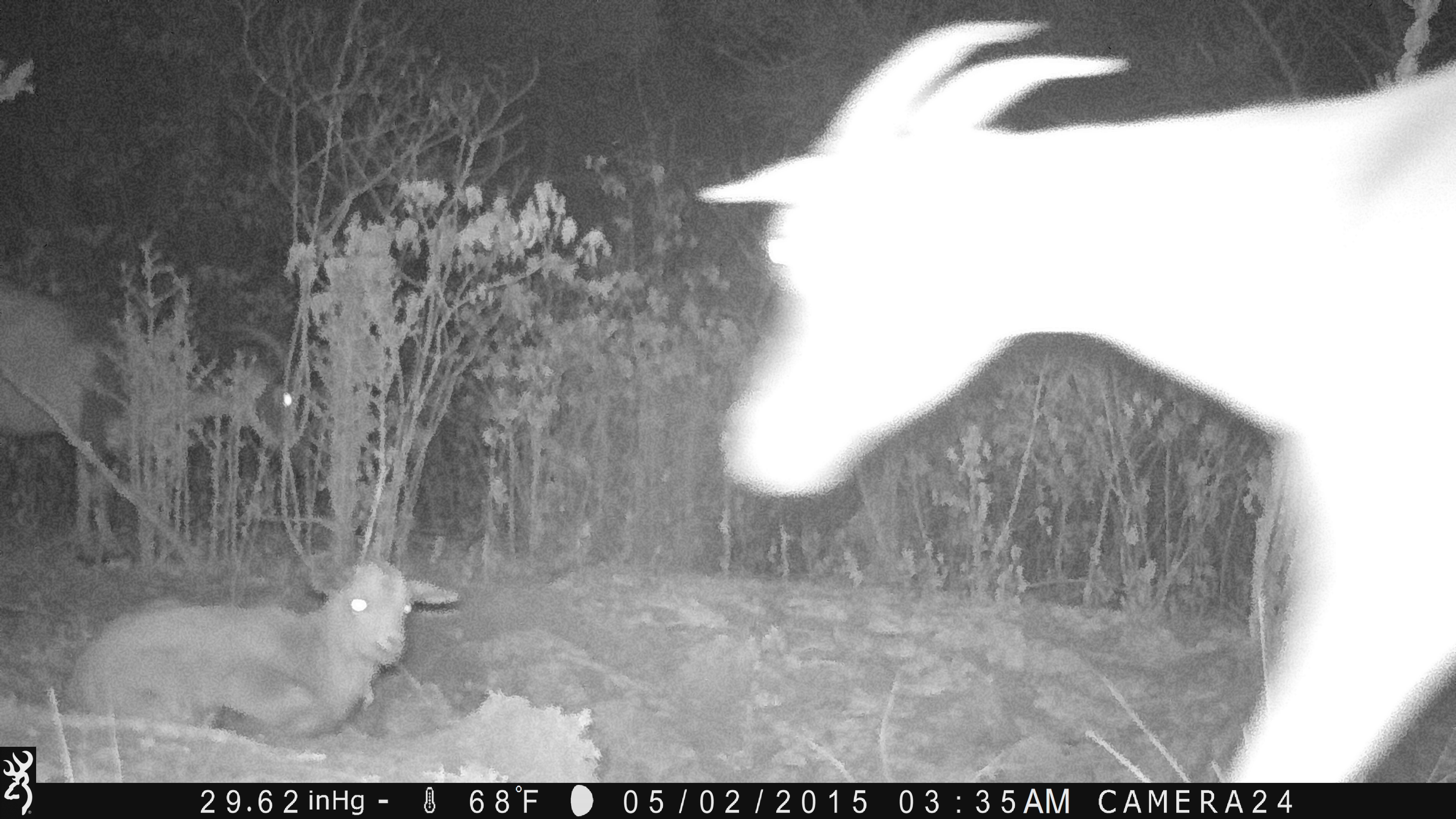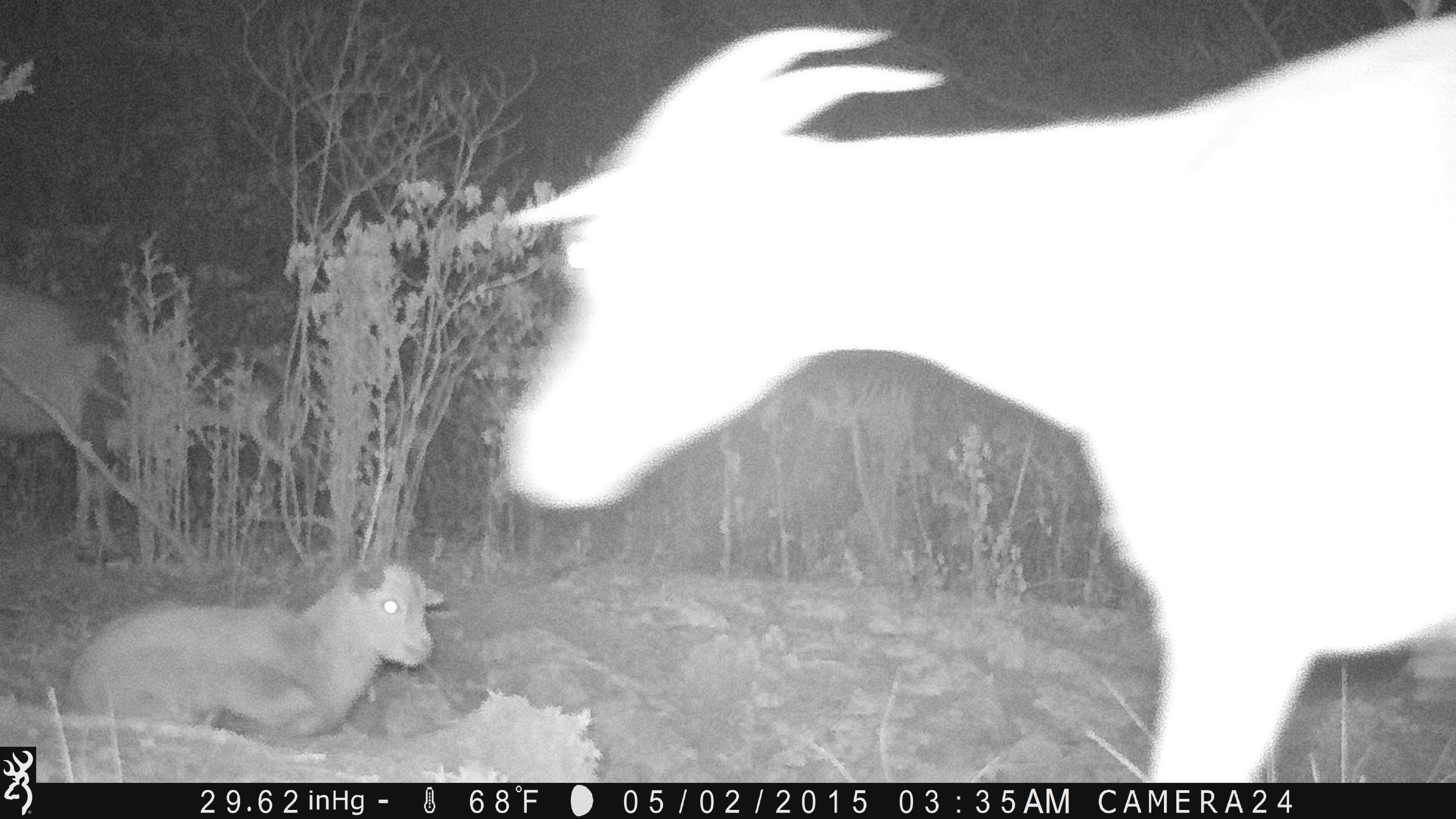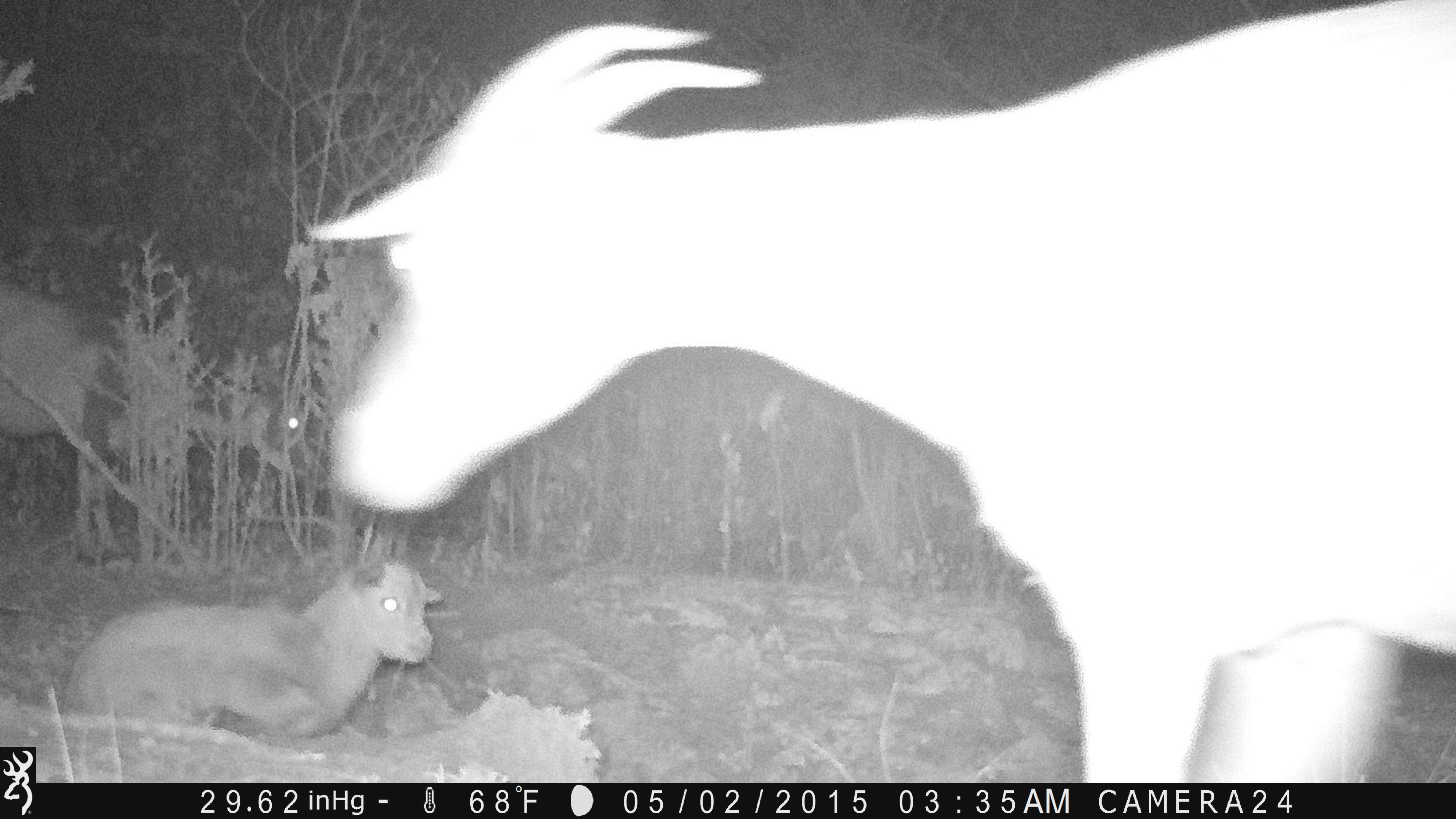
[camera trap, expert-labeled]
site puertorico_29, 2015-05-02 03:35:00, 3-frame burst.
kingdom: Animalia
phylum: Chordata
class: Mammalia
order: Artiodactyla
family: Bovidae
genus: Capra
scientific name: Capra hircus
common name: goat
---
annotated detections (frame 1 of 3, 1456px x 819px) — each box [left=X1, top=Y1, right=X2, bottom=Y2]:
goat: [left=681, top=11, right=1453, bottom=781]; [left=0, top=278, right=302, bottom=564]; [left=58, top=554, right=463, bottom=747]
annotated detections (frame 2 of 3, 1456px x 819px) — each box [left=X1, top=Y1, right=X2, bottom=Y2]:
goat: [left=501, top=19, right=1456, bottom=779]; [left=0, top=256, right=278, bottom=547]; [left=61, top=547, right=455, bottom=734]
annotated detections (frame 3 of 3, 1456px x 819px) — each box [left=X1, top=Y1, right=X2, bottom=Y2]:
goat: [left=299, top=14, right=1456, bottom=775]; [left=5, top=259, right=319, bottom=526]; [left=50, top=547, right=450, bottom=730]